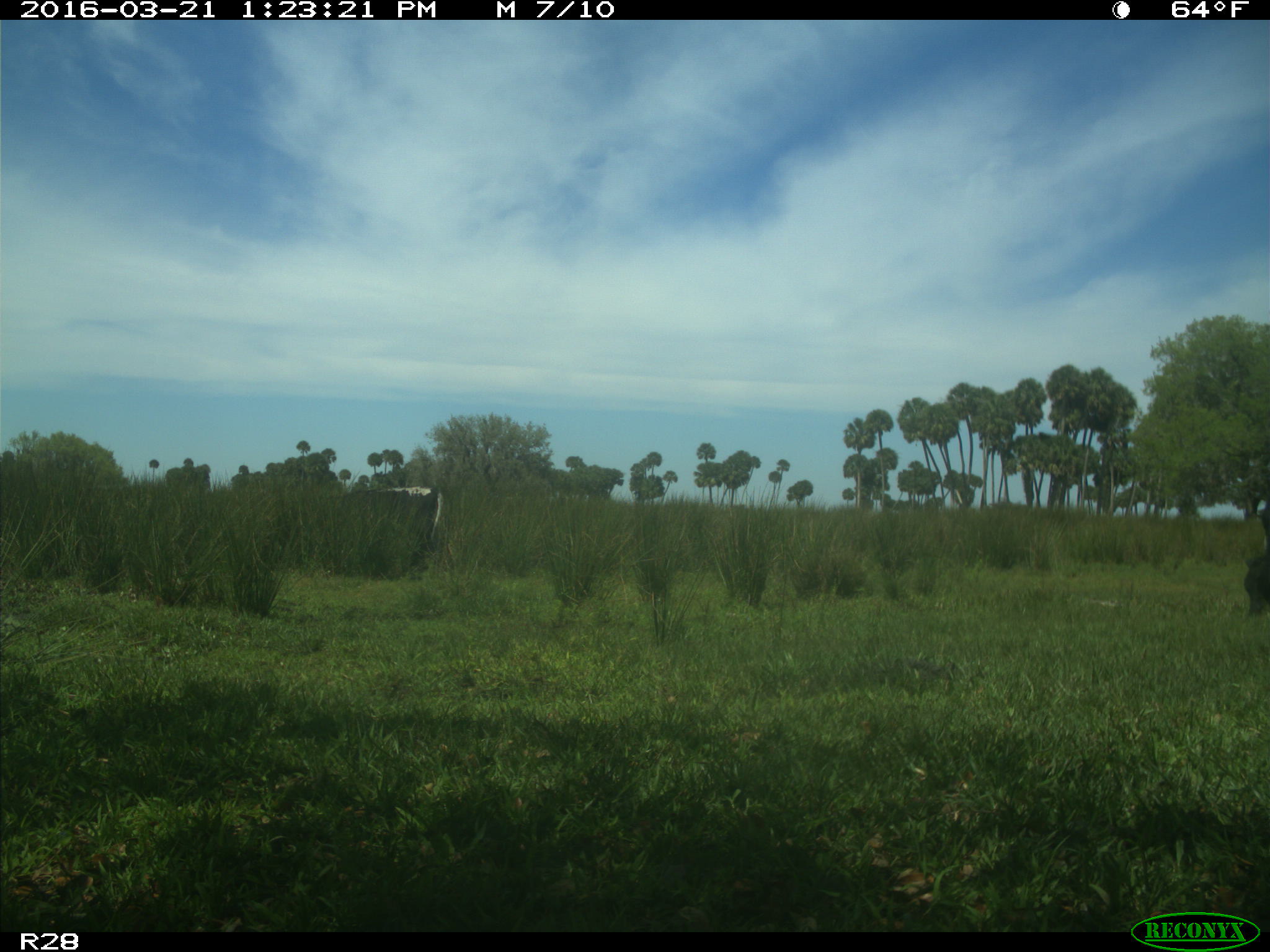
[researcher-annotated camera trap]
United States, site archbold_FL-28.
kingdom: Animalia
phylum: Chordata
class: Mammalia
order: Artiodactyla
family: Bovidae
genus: Bos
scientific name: Bos taurus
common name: domestic cow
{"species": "Bos taurus (domestic cow)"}